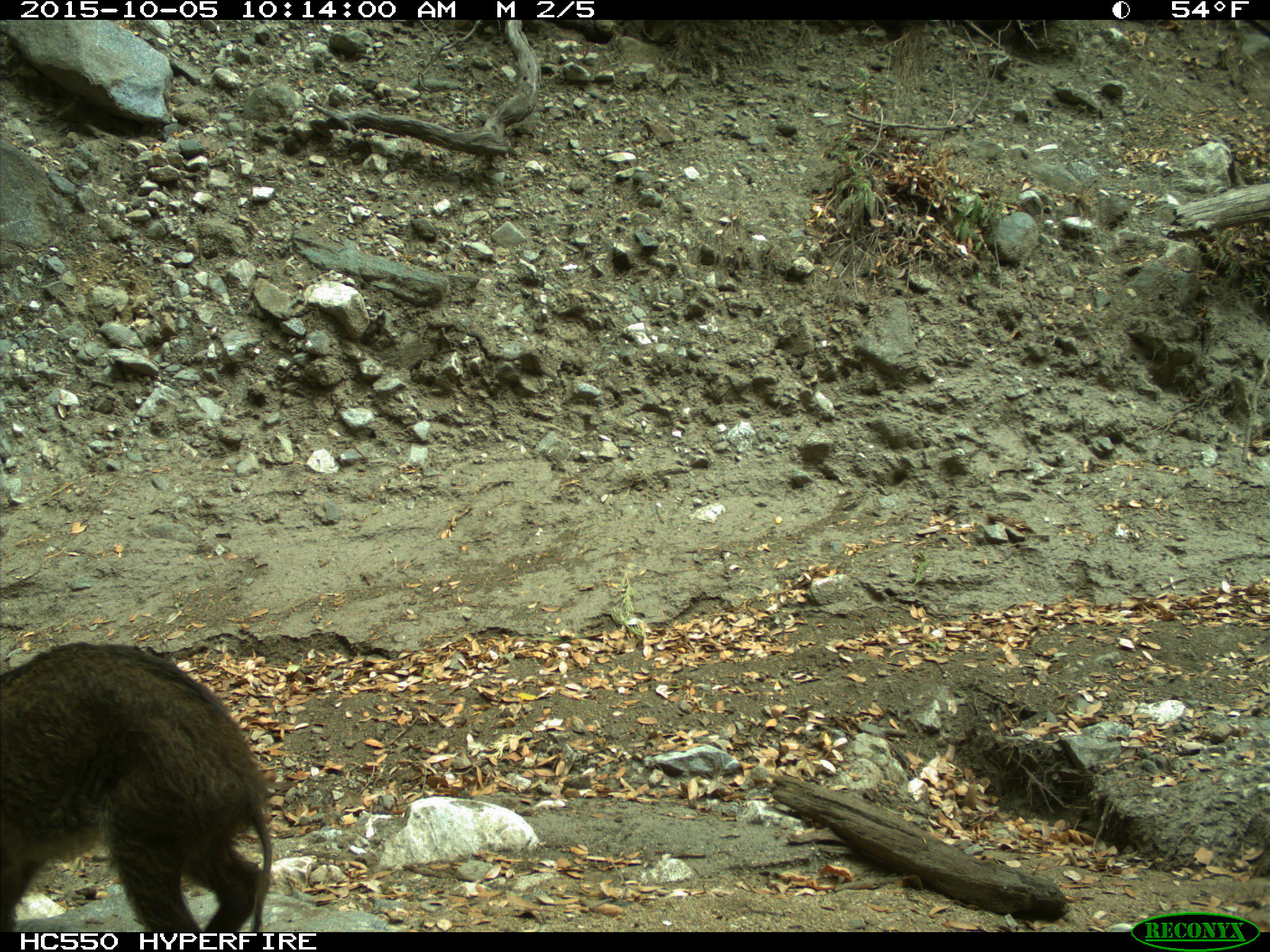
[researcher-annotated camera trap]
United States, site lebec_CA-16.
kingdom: Animalia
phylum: Chordata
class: Mammalia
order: Artiodactyla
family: Suidae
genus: Sus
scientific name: Sus scrofa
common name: wild boar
Sus scrofa (wild boar).